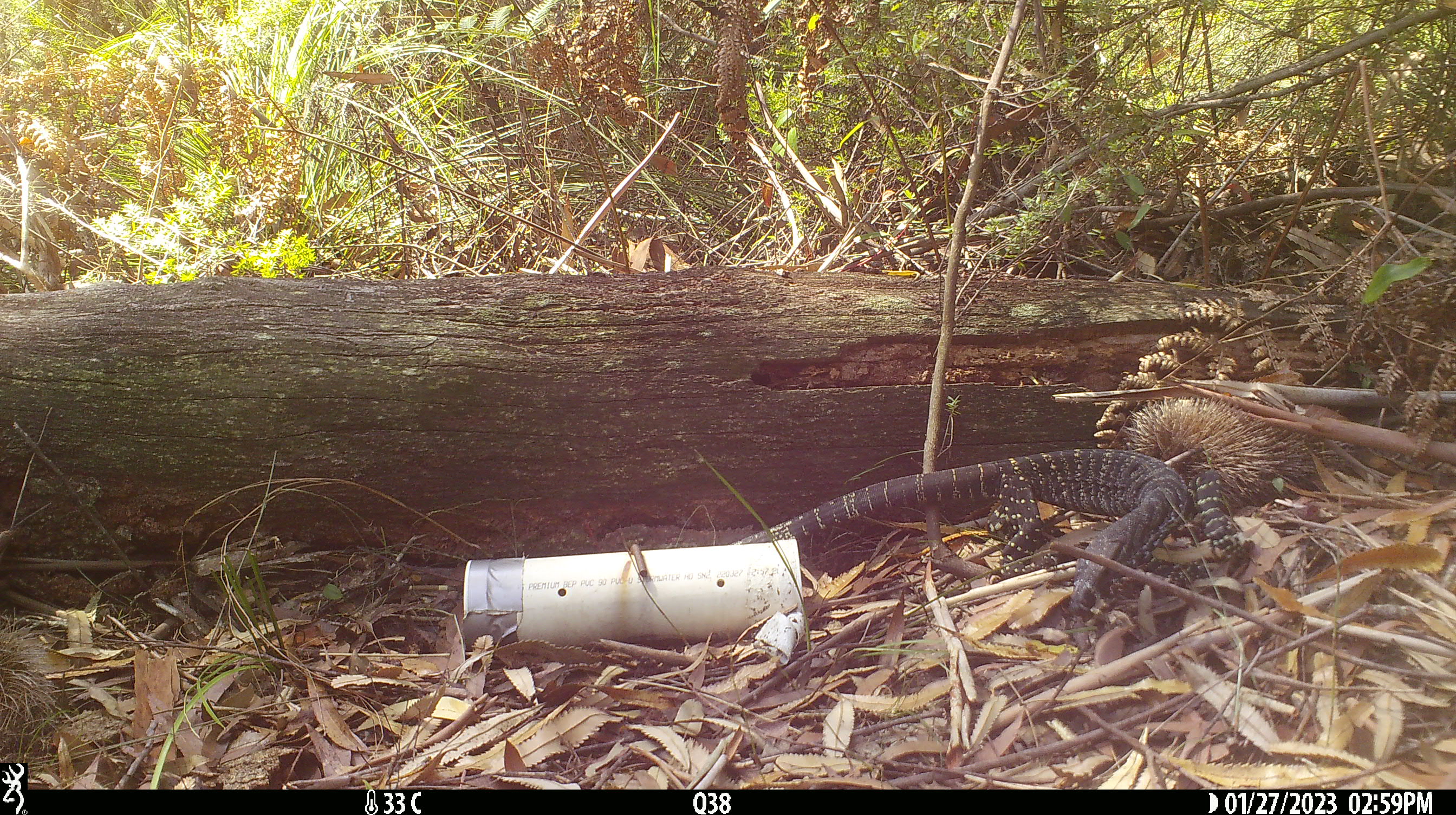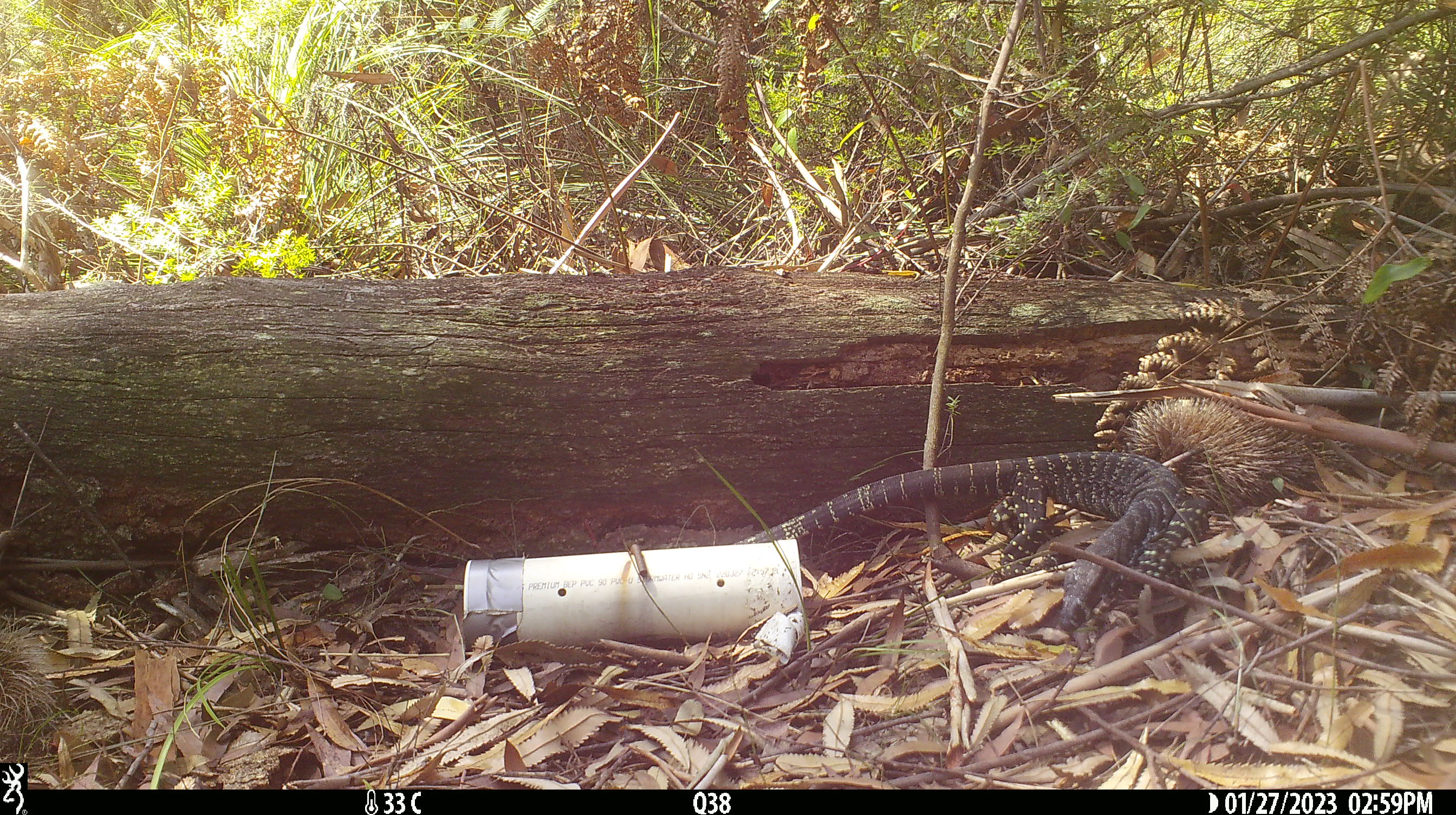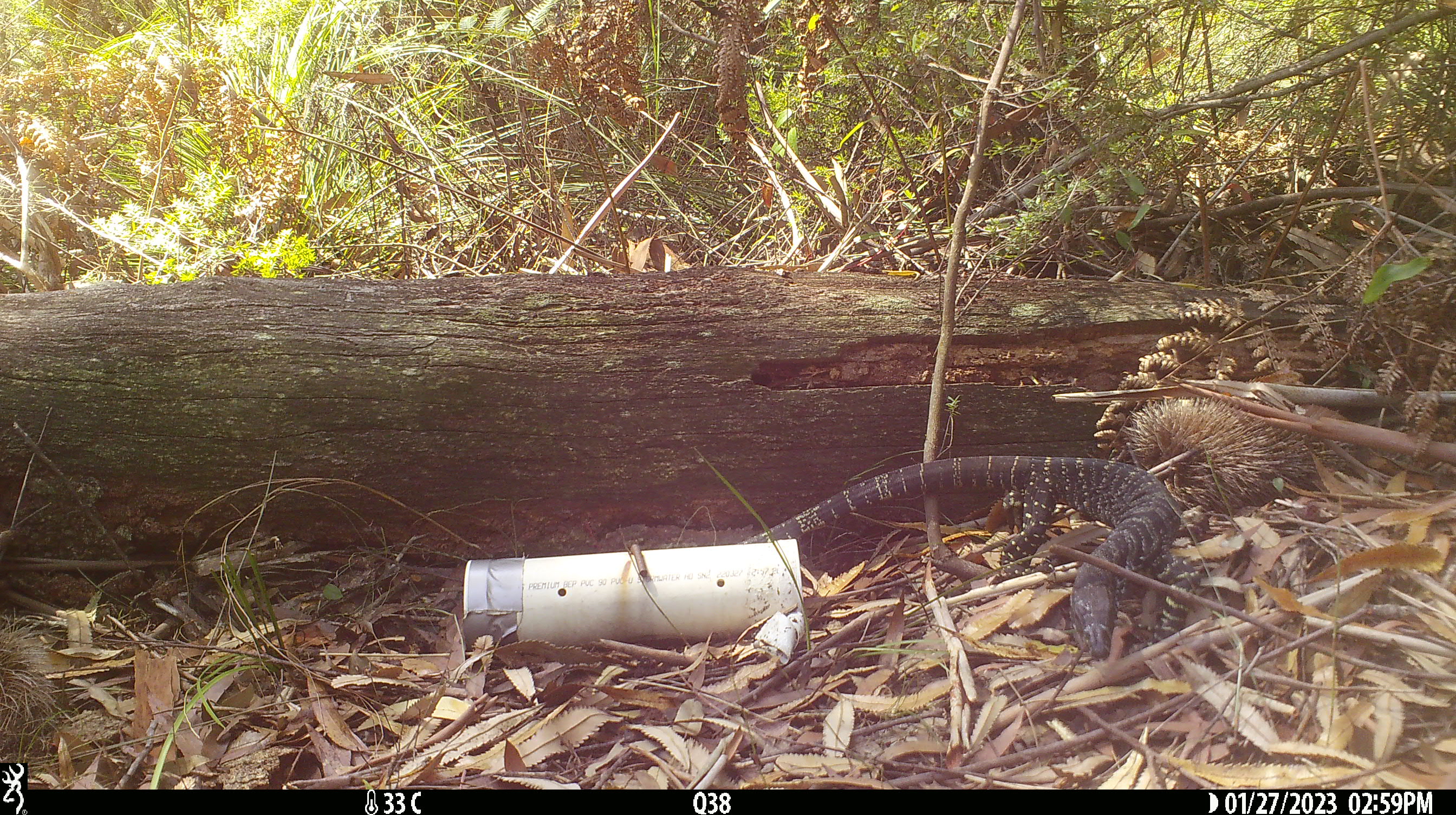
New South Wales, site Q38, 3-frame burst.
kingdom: Animalia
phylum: Chordata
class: Reptilia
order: Squamata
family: Varanidae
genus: Varanus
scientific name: Varanus varius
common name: lace monitor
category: goanna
Goanna (lace monitor) (Varanus varius).